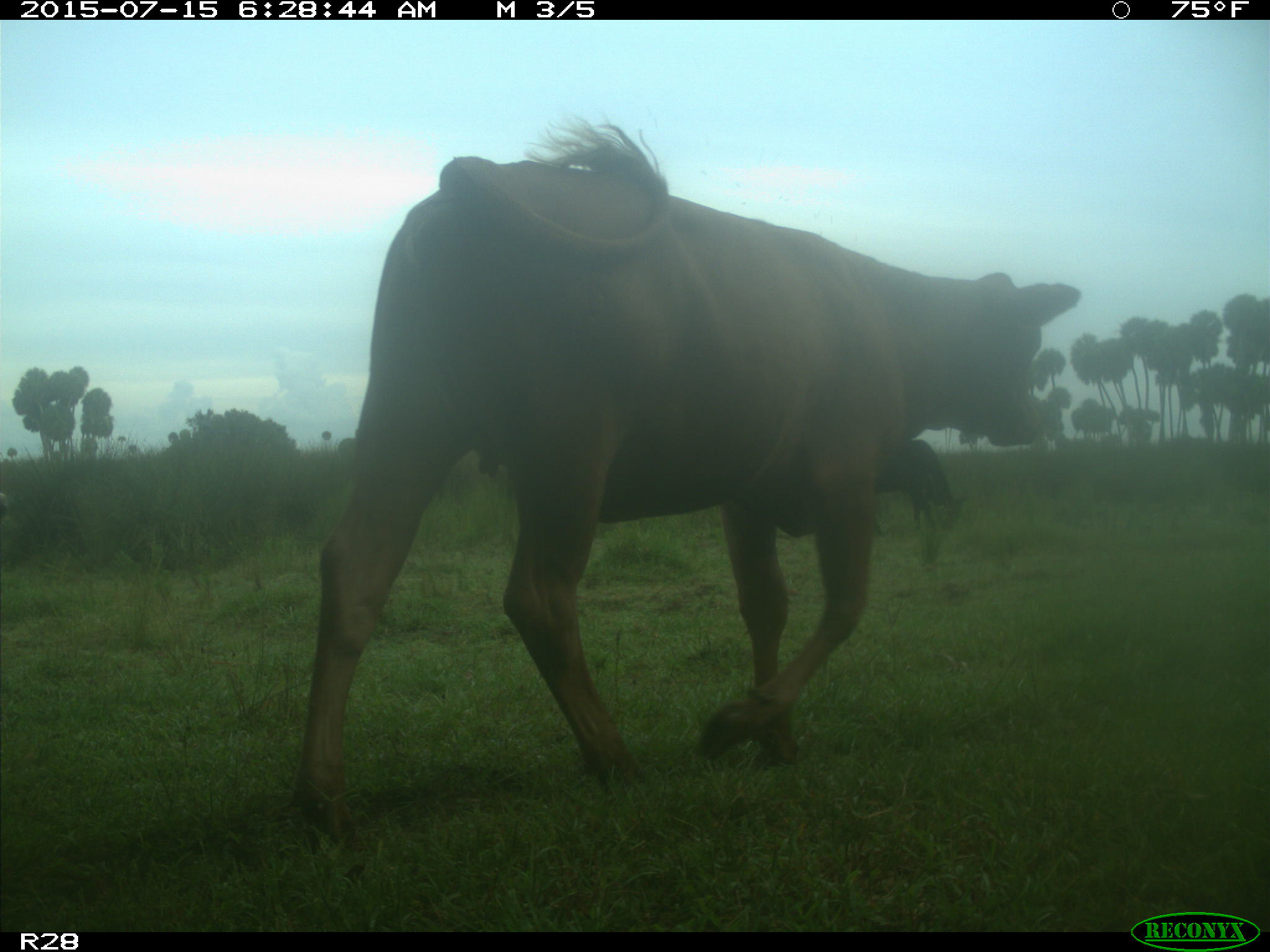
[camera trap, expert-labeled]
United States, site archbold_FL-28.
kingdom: Animalia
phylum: Chordata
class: Mammalia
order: Artiodactyla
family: Bovidae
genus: Bos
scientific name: Bos taurus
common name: domestic cow